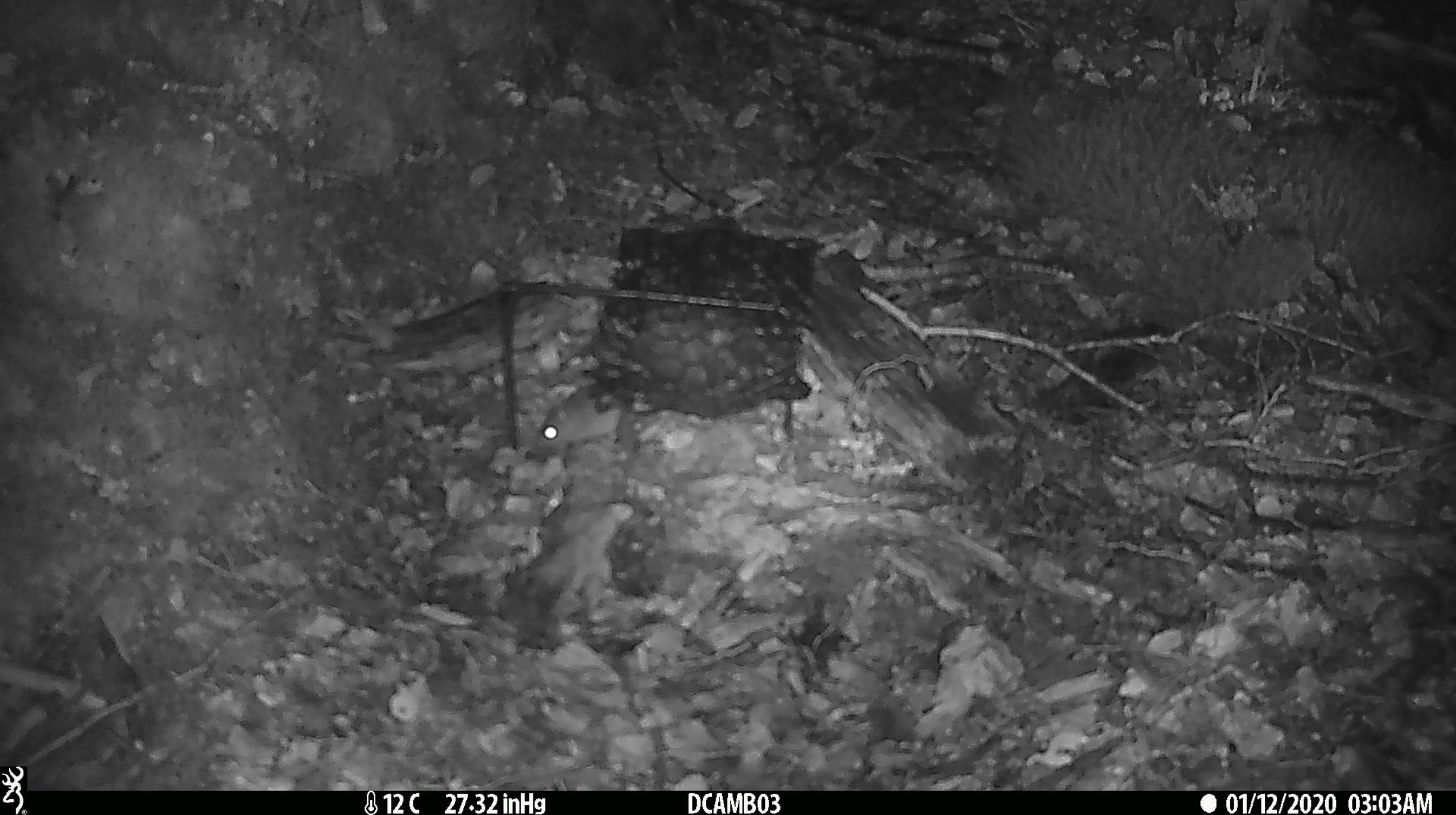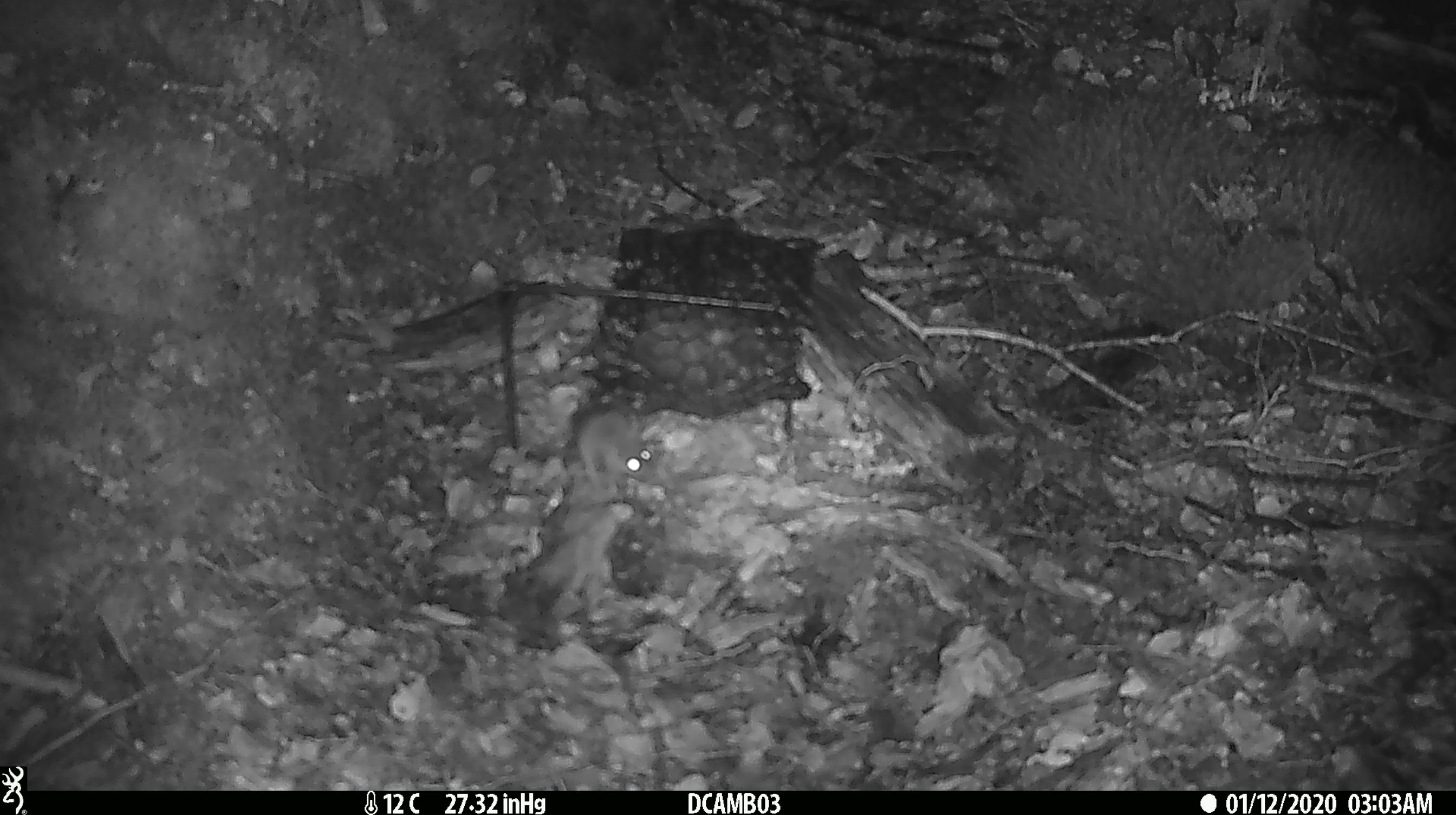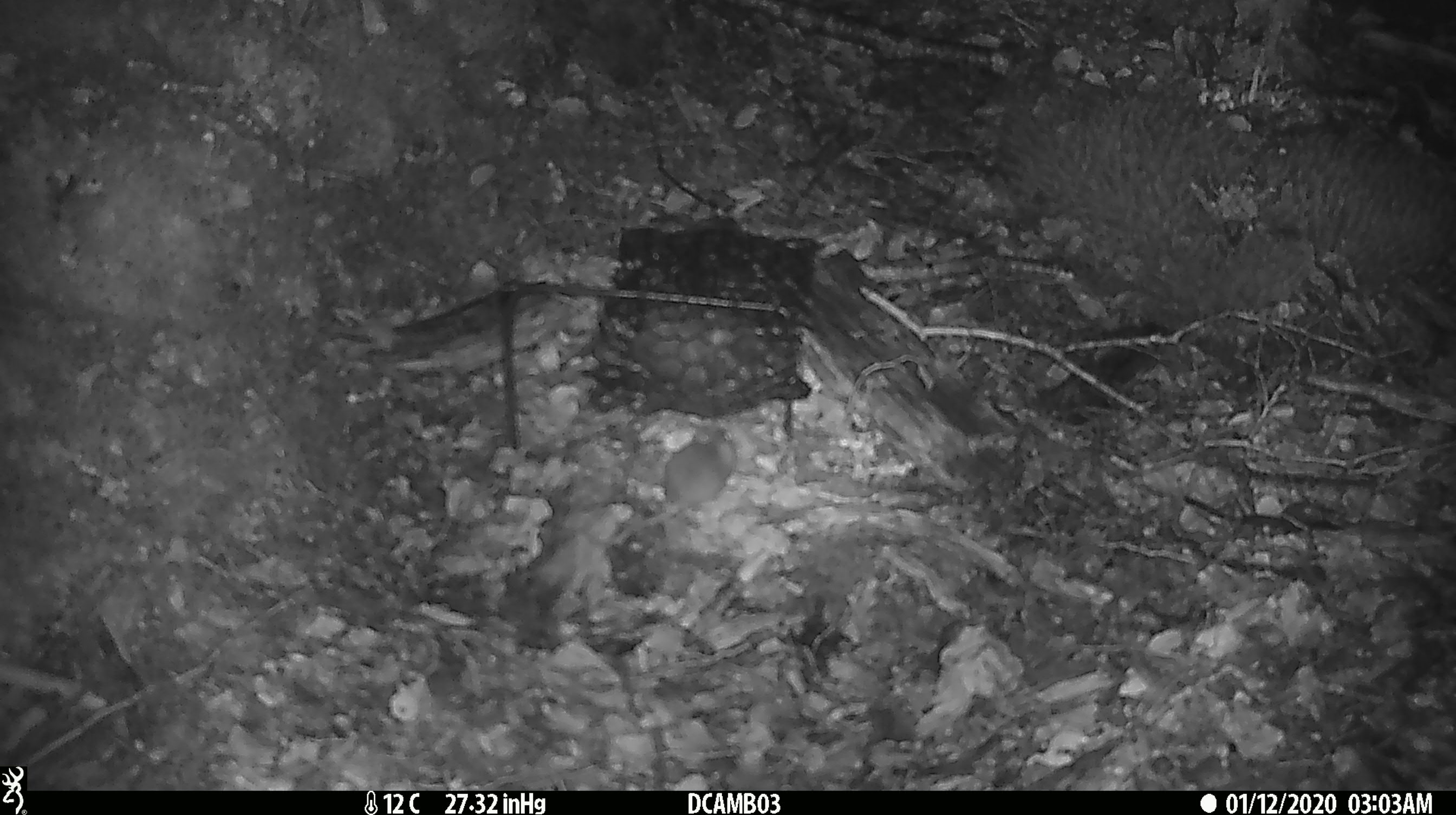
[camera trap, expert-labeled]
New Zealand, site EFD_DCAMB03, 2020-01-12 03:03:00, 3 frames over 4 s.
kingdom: Animalia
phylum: Chordata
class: Mammalia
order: Rodentia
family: Muridae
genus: Mus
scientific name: Mus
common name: mouse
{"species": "mouse (Mus)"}